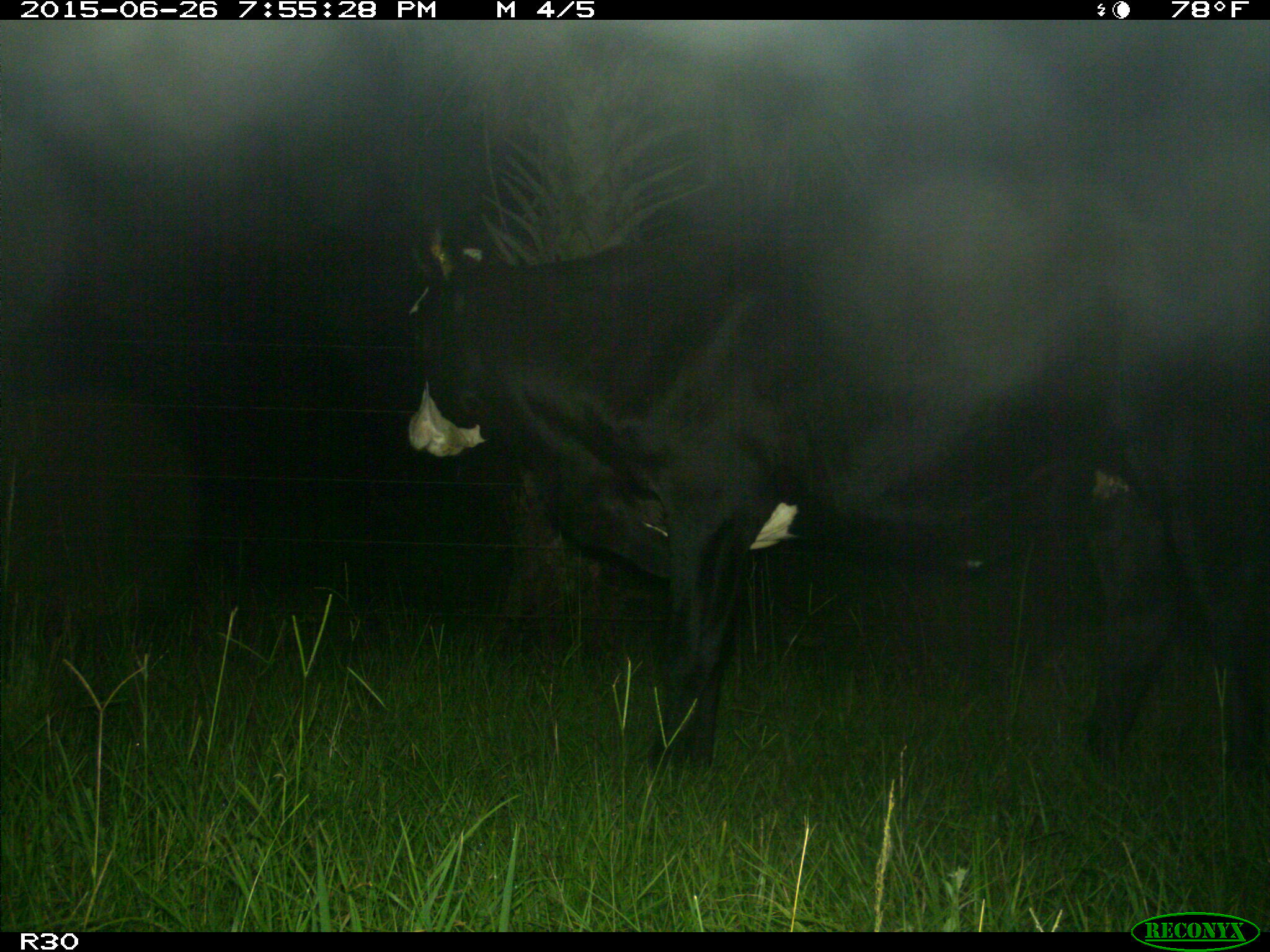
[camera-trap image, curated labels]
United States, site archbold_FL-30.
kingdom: Animalia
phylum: Chordata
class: Mammalia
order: Artiodactyla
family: Bovidae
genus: Bos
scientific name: Bos taurus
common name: domestic cow